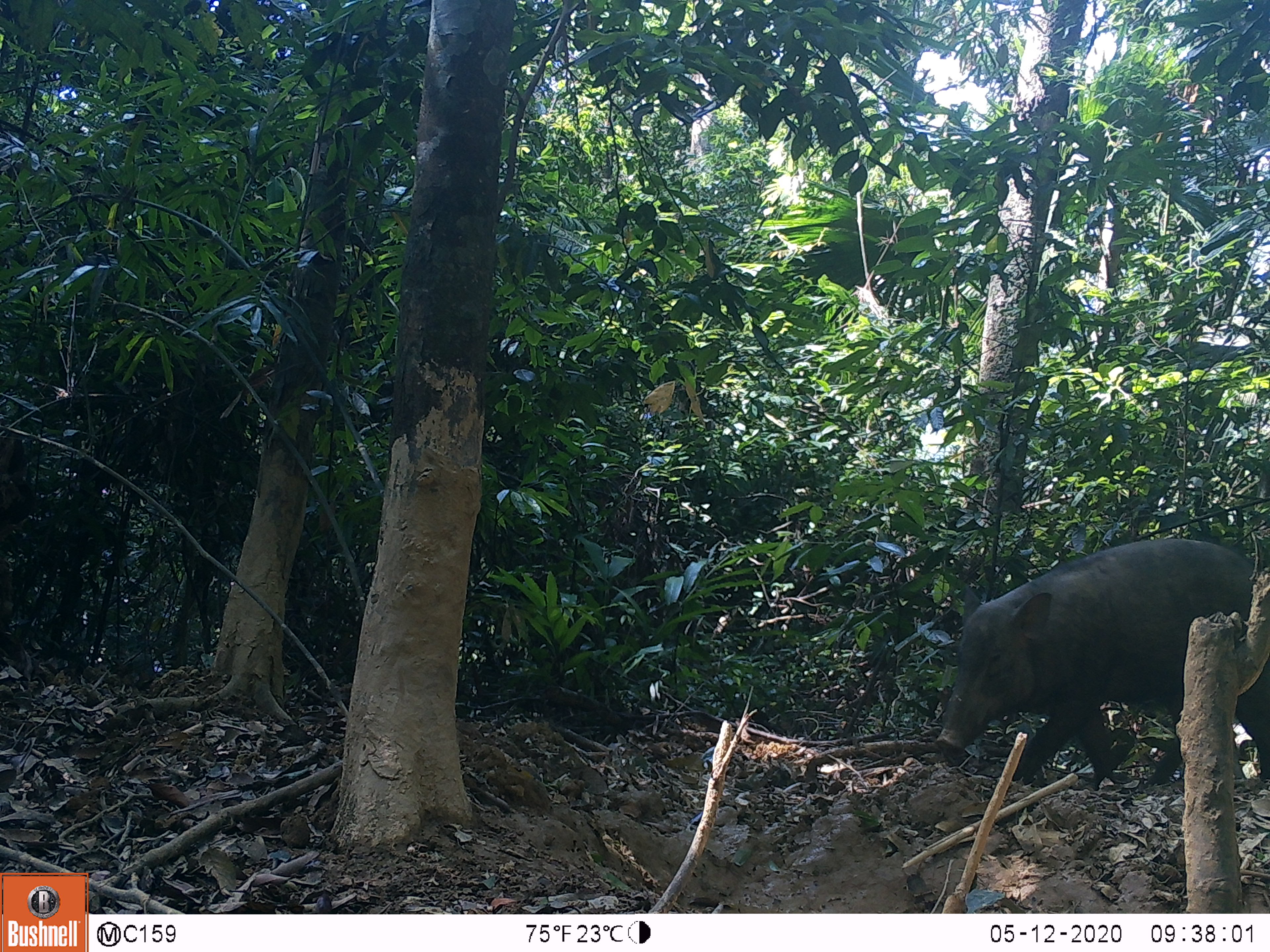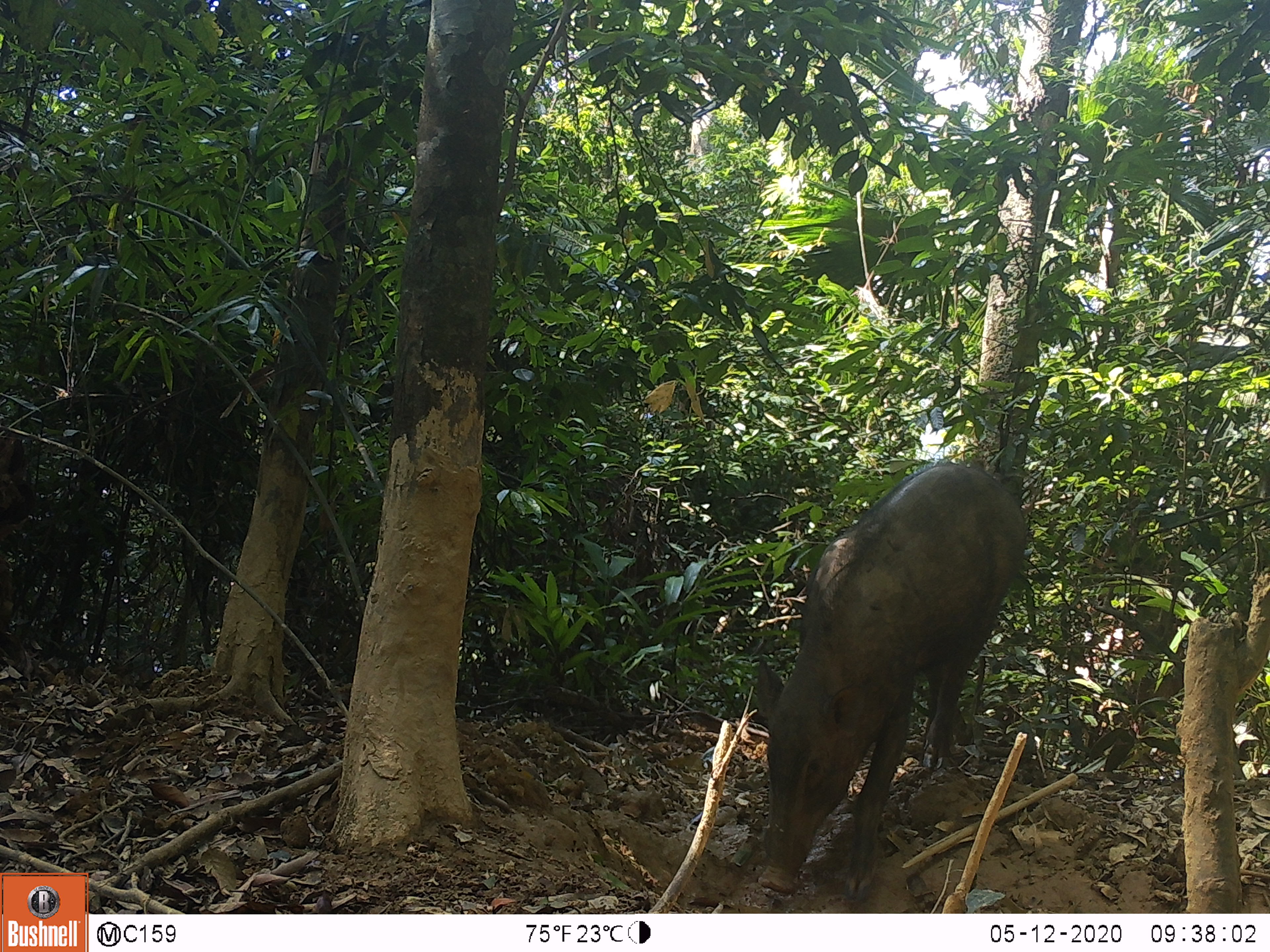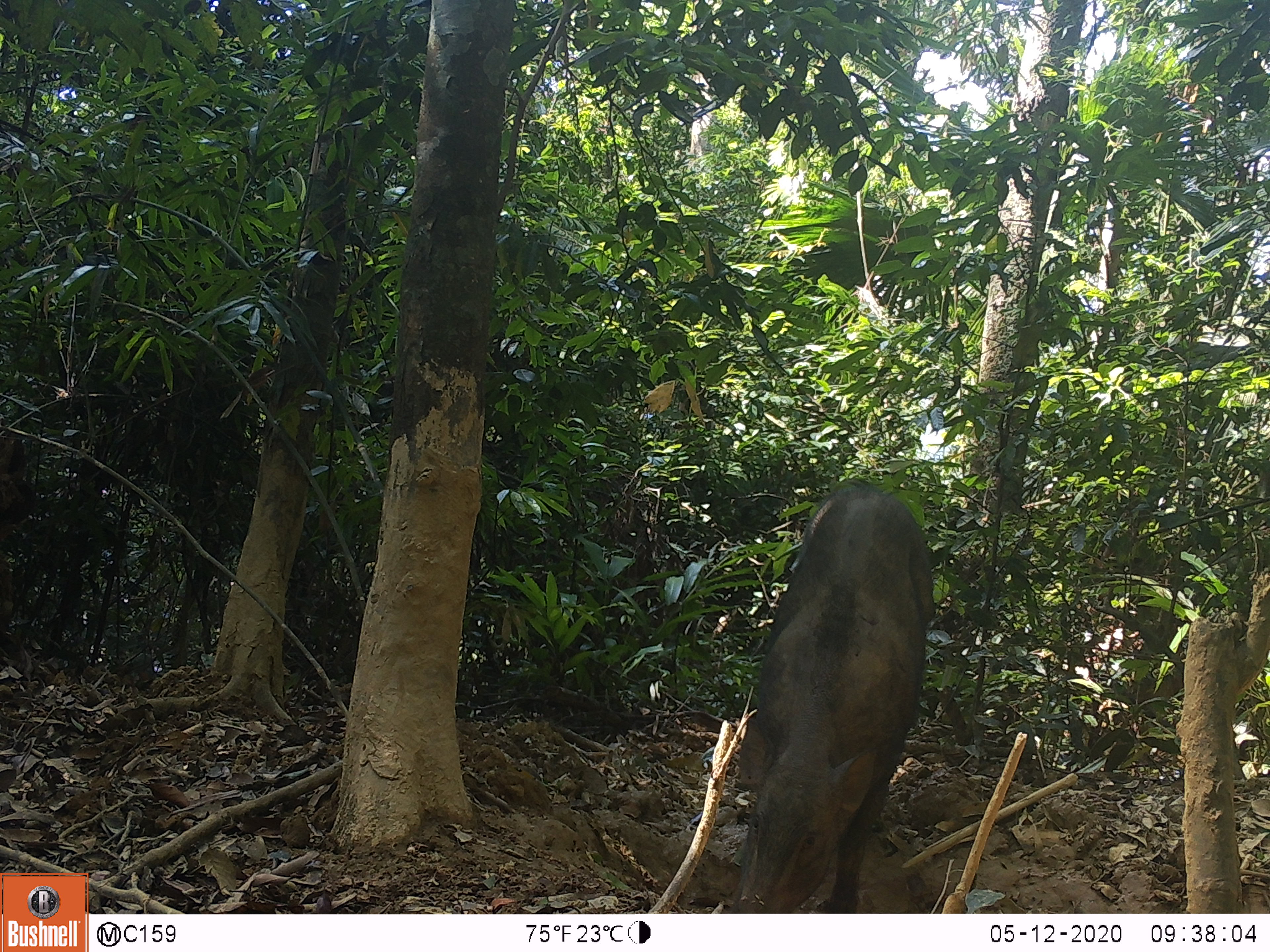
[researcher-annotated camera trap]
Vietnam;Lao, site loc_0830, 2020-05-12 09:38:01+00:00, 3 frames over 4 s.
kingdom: Animalia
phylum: Chordata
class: Mammalia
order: Artiodactyla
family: Suidae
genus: Sus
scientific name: Sus scrofa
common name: eurasian wild pig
Eurasian wild pig (Sus scrofa). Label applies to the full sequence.